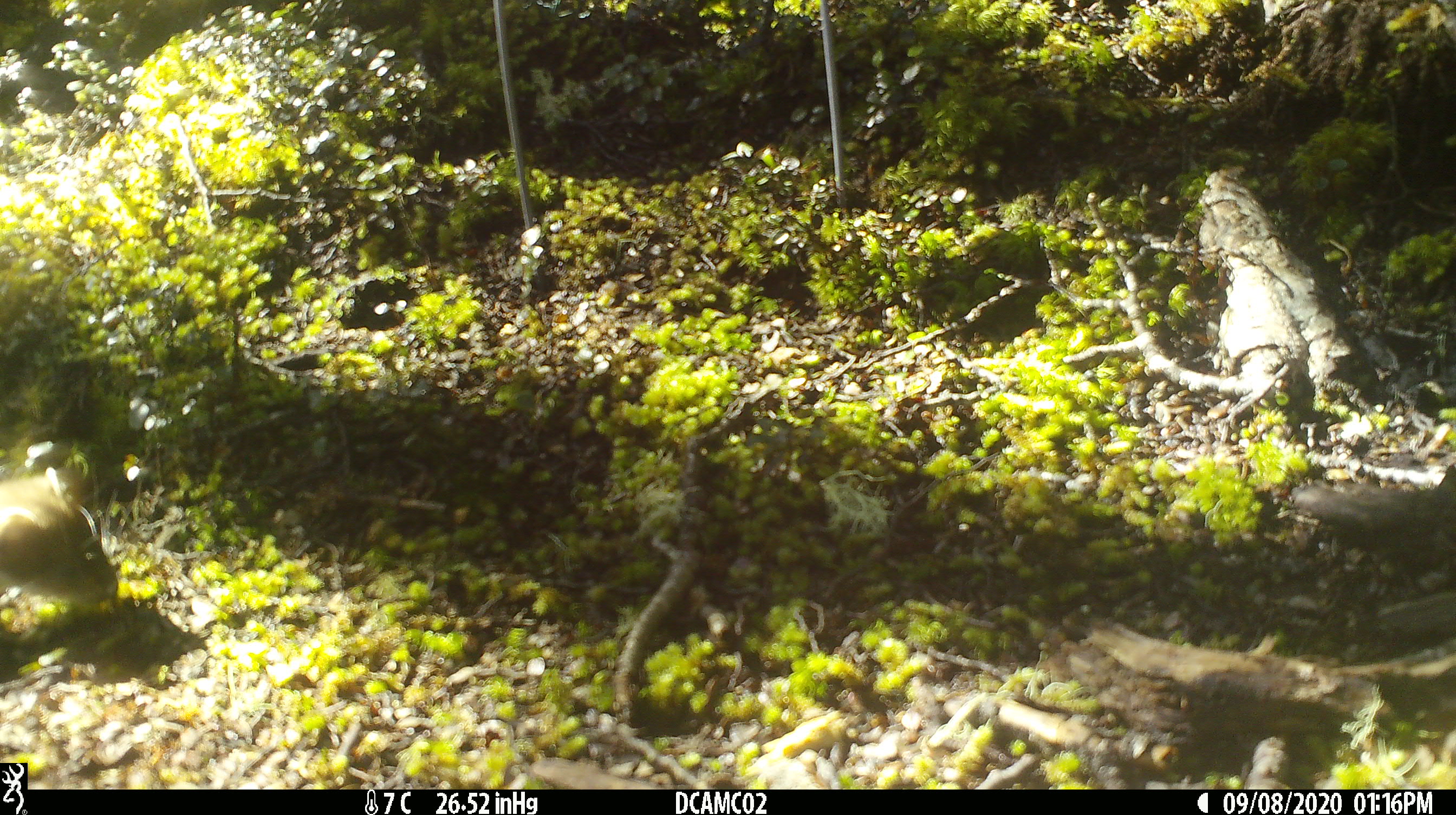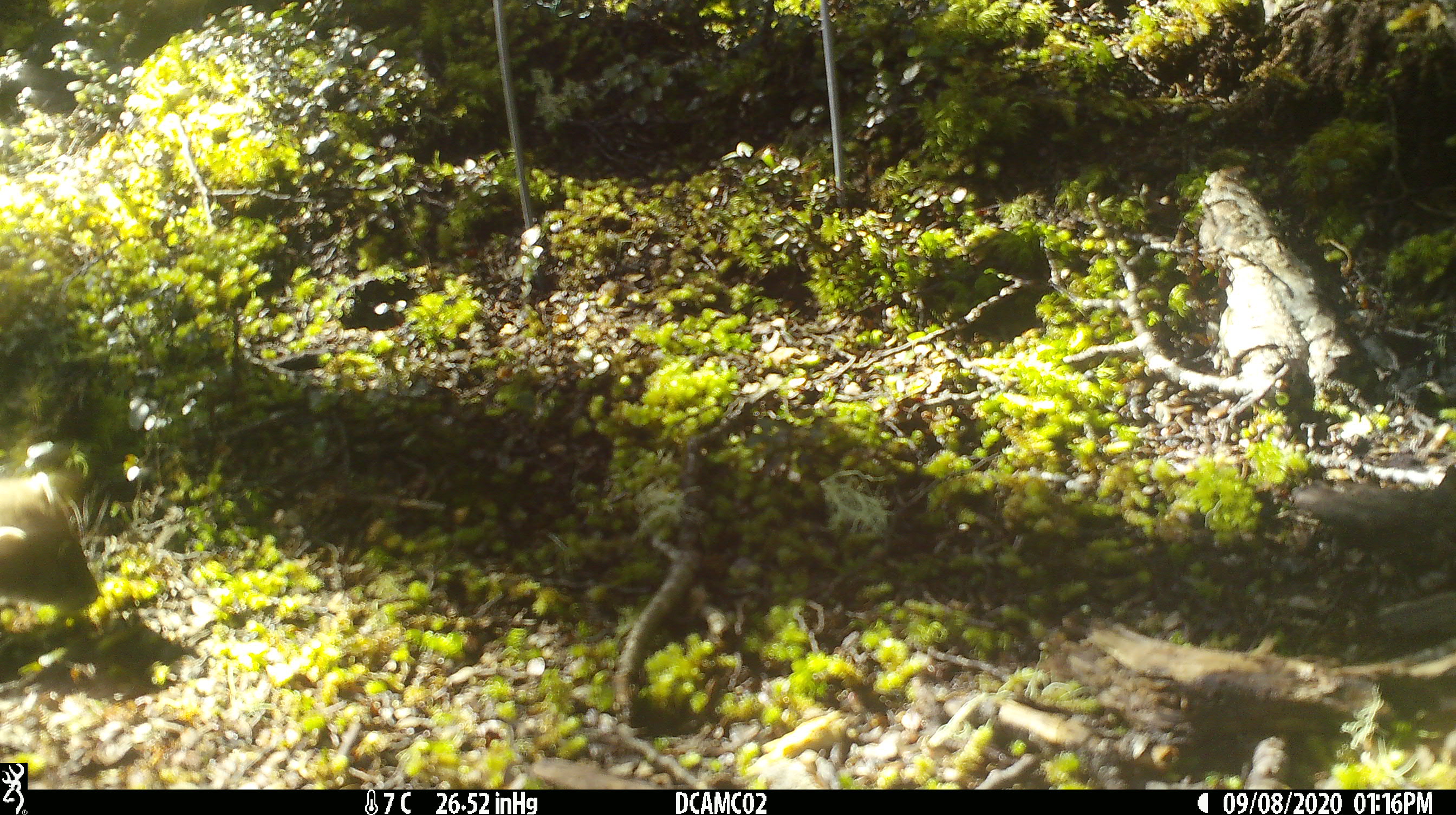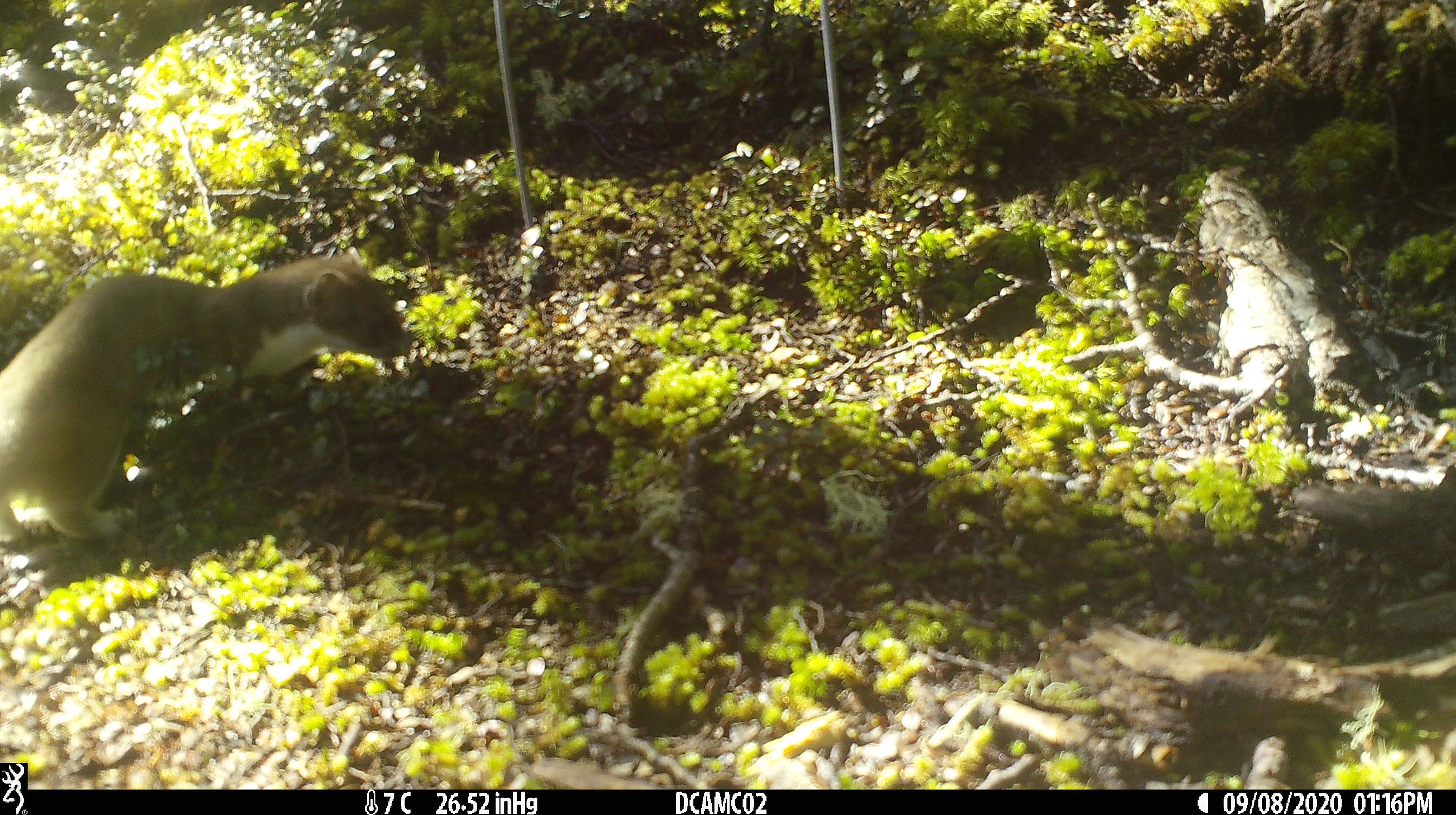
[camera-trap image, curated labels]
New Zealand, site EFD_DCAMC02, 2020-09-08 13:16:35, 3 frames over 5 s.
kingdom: Animalia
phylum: Chordata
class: Mammalia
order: Carnivora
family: Mustelidae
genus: Mustela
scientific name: Mustela erminea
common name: stoat